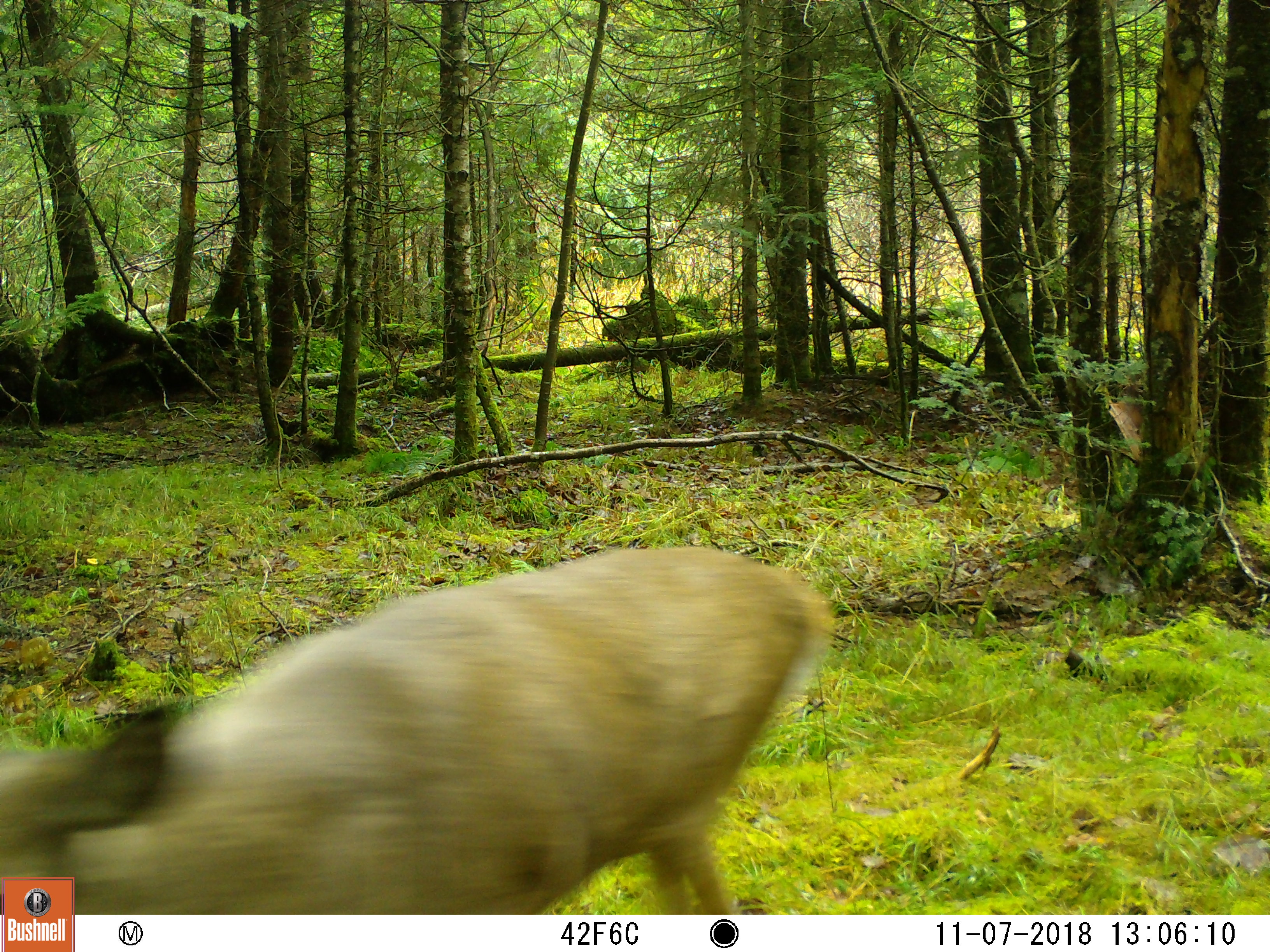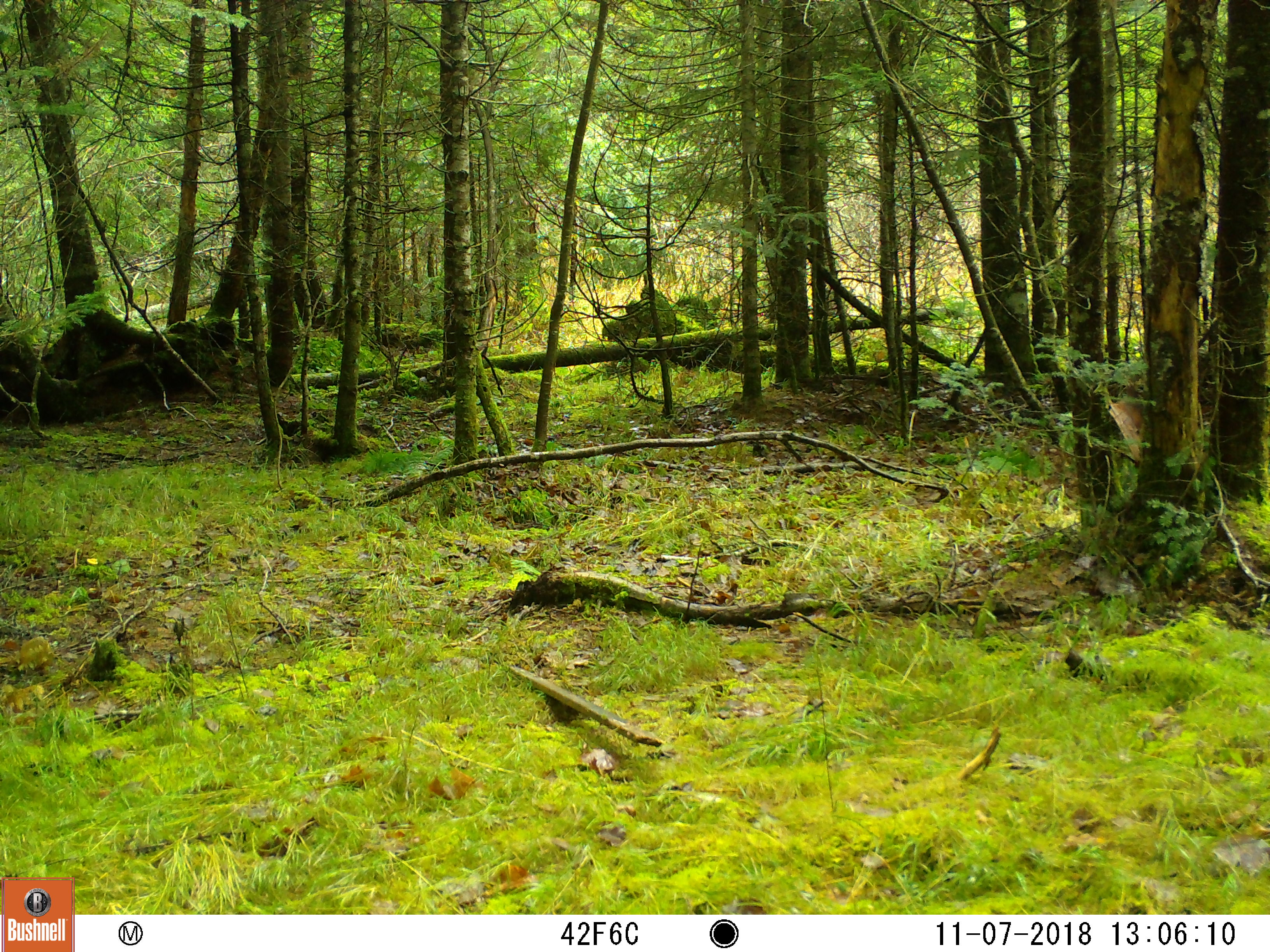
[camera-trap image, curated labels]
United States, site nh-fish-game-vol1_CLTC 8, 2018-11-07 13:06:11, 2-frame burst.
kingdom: Animalia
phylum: Chordata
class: Mammalia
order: Artiodactyla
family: Cervidae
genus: Odocoileus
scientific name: Odocoileus virginianus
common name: white-tailed deer